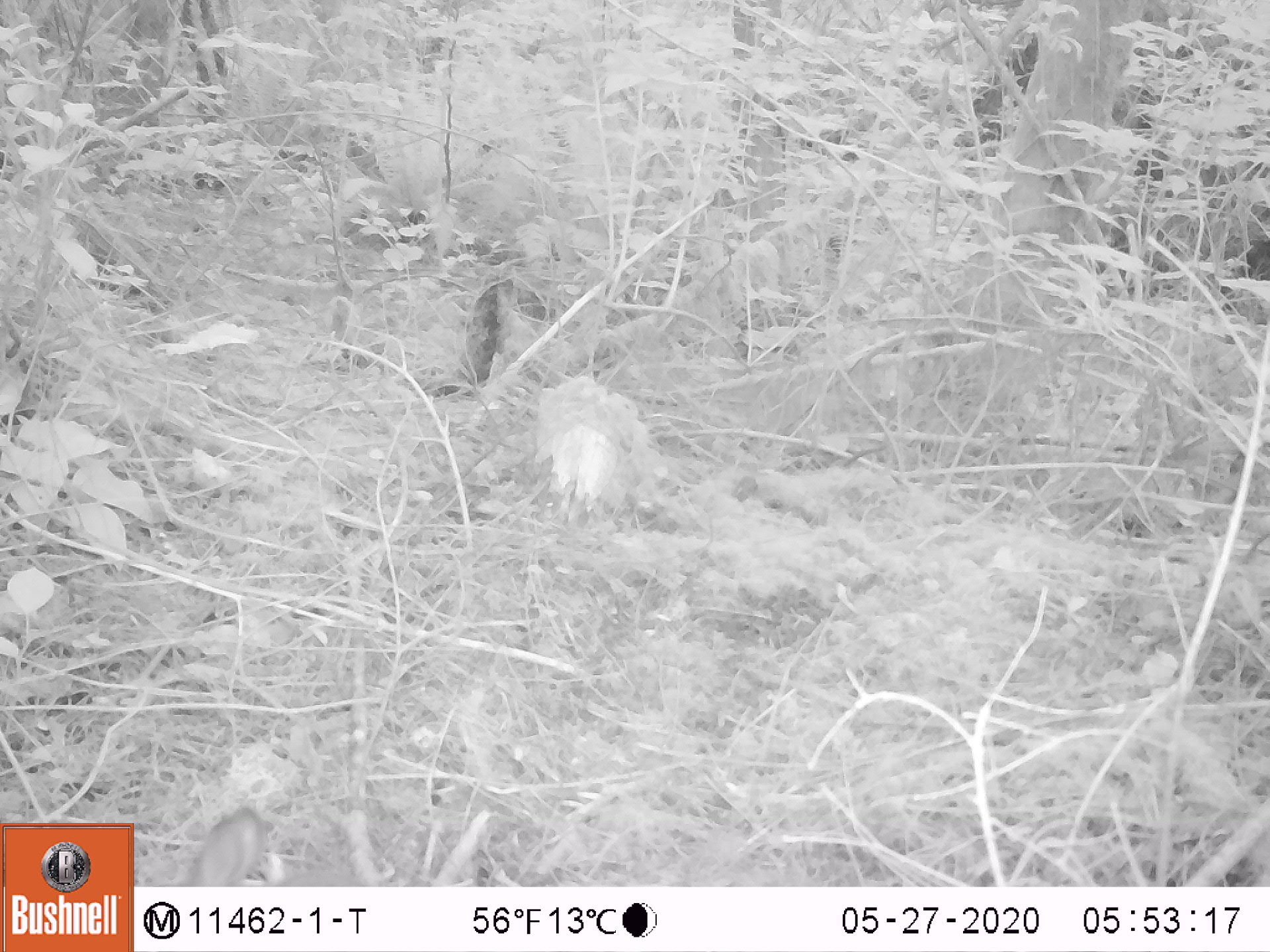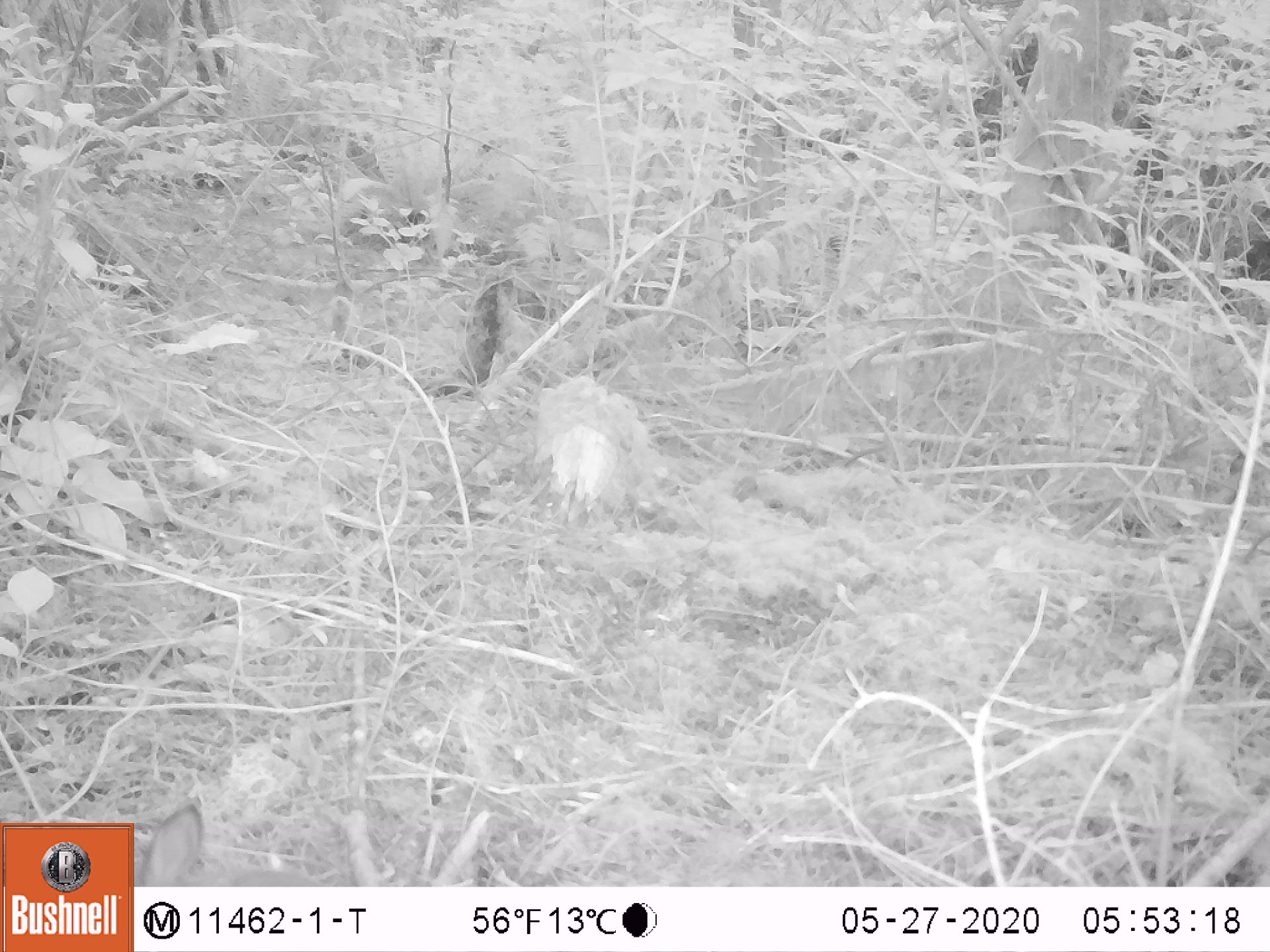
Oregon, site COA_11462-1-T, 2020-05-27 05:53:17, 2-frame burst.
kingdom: Animalia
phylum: Chordata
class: Mammalia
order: Lagomorpha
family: Leporidae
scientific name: Leporidae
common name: hares and rabbits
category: leporidae family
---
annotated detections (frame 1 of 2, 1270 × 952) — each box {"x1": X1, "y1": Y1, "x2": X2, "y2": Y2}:
leporidae family: {"x1": 176, "y1": 812, "x2": 351, "y2": 874}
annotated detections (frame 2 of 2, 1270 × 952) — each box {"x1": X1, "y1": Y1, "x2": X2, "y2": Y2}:
leporidae family: {"x1": 136, "y1": 789, "x2": 237, "y2": 878}